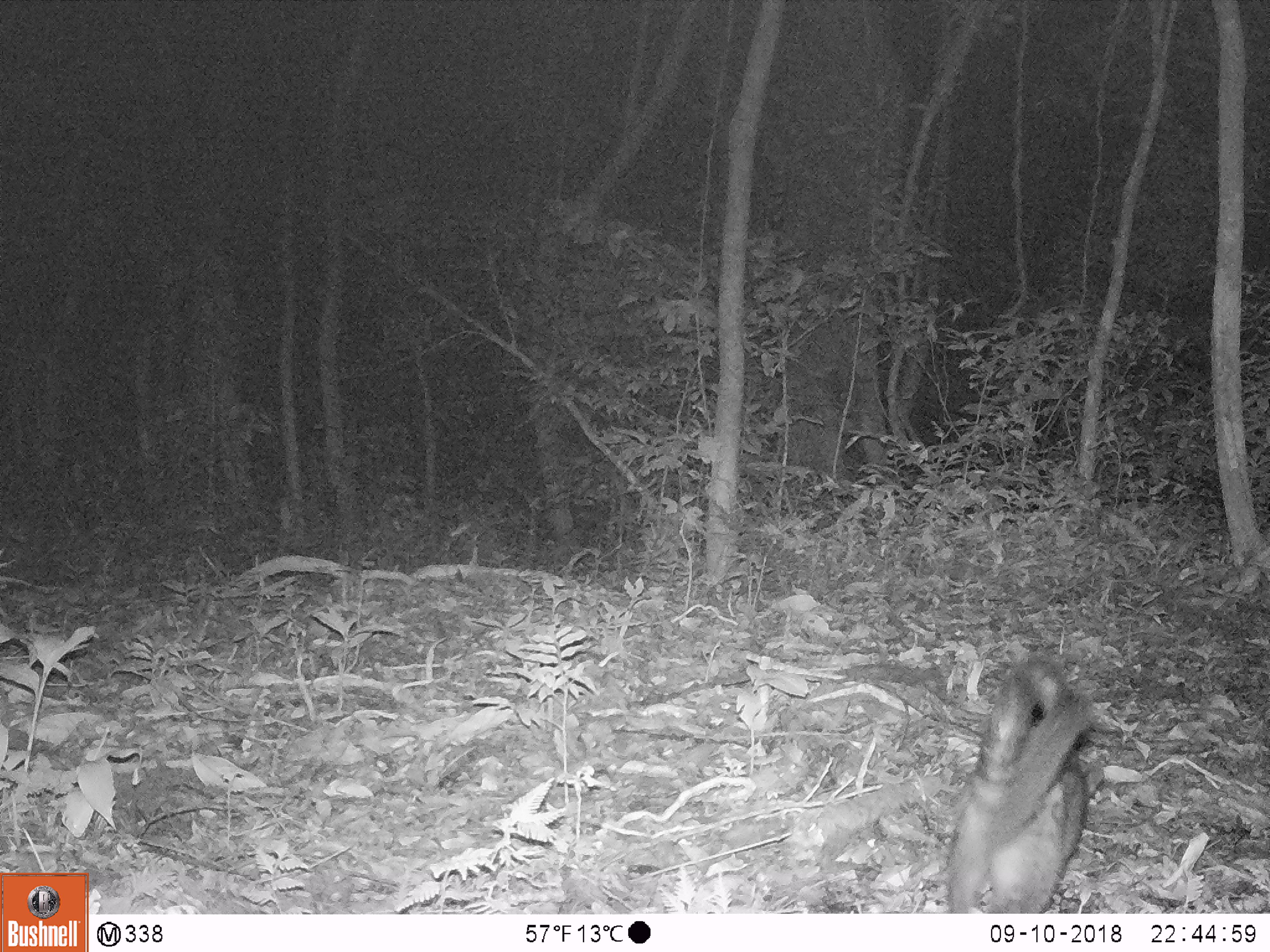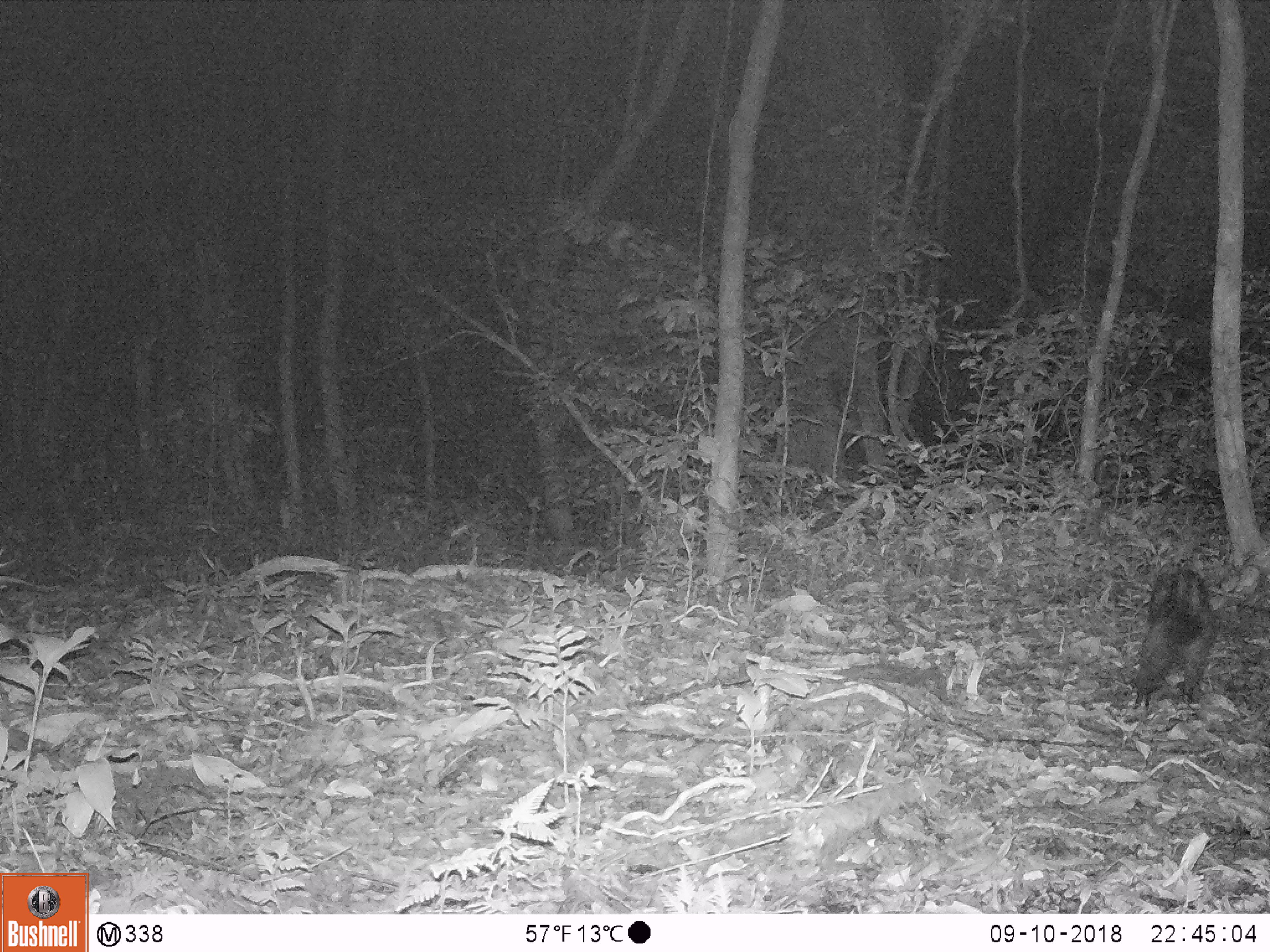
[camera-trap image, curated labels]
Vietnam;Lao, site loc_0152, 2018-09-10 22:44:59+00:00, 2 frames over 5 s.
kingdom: Animalia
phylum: Chordata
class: Mammalia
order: Carnivora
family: Viverridae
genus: Paradoxurus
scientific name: Paradoxurus hermaphroditus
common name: common palm civet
Common palm civet (Paradoxurus hermaphroditus). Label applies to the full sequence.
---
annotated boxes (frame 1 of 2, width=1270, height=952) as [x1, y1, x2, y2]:
common palm civet: [938, 656, 1103, 911]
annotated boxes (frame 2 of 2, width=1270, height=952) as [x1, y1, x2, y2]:
common palm civet: [1125, 564, 1221, 714]